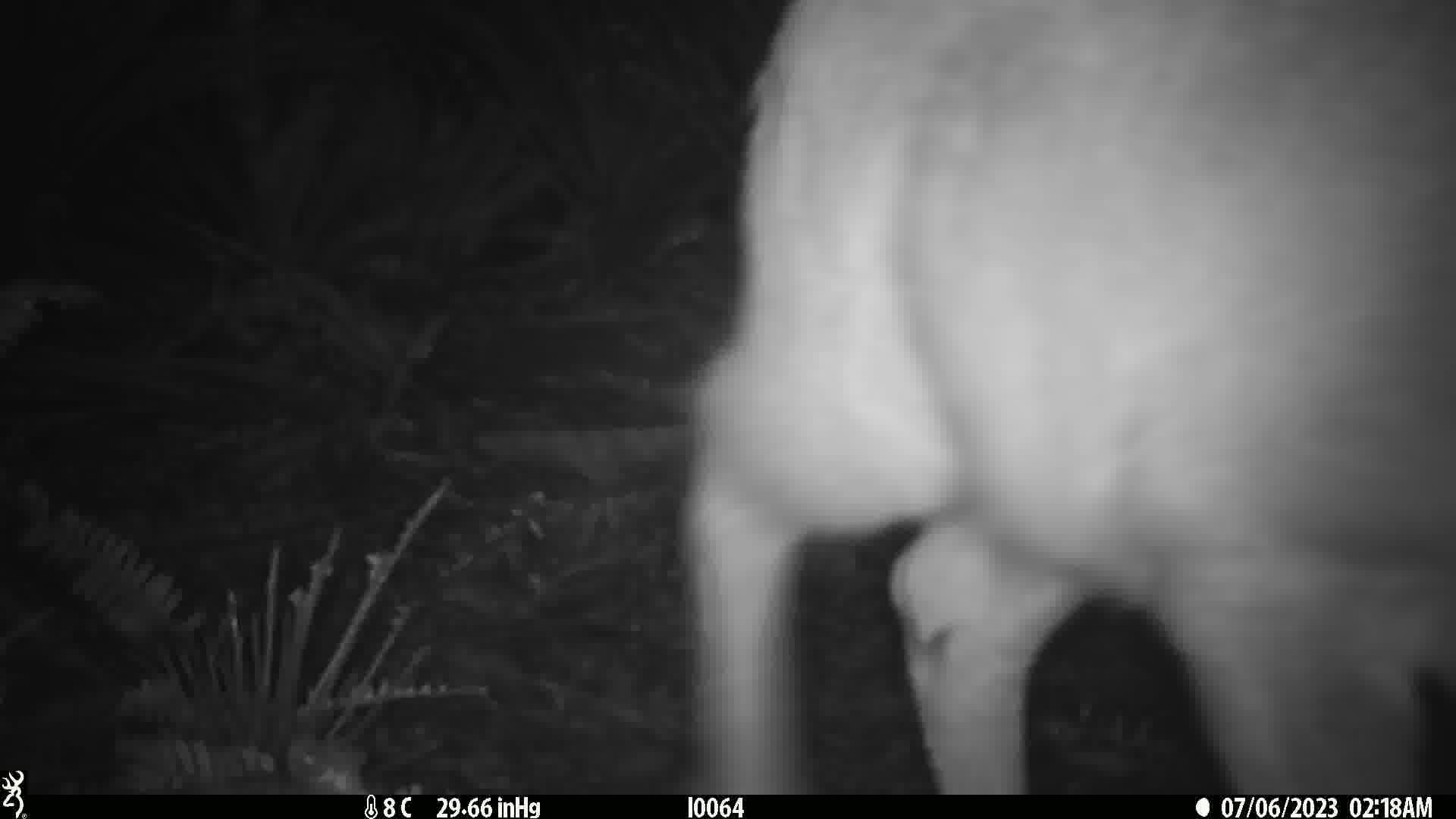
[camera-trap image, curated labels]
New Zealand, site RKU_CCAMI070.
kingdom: Animalia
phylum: Chordata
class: Mammalia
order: Artiodactyla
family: Cervidae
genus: Odocoileus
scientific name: Odocoileus virginianus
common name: white-tailed deer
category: white tailed deer